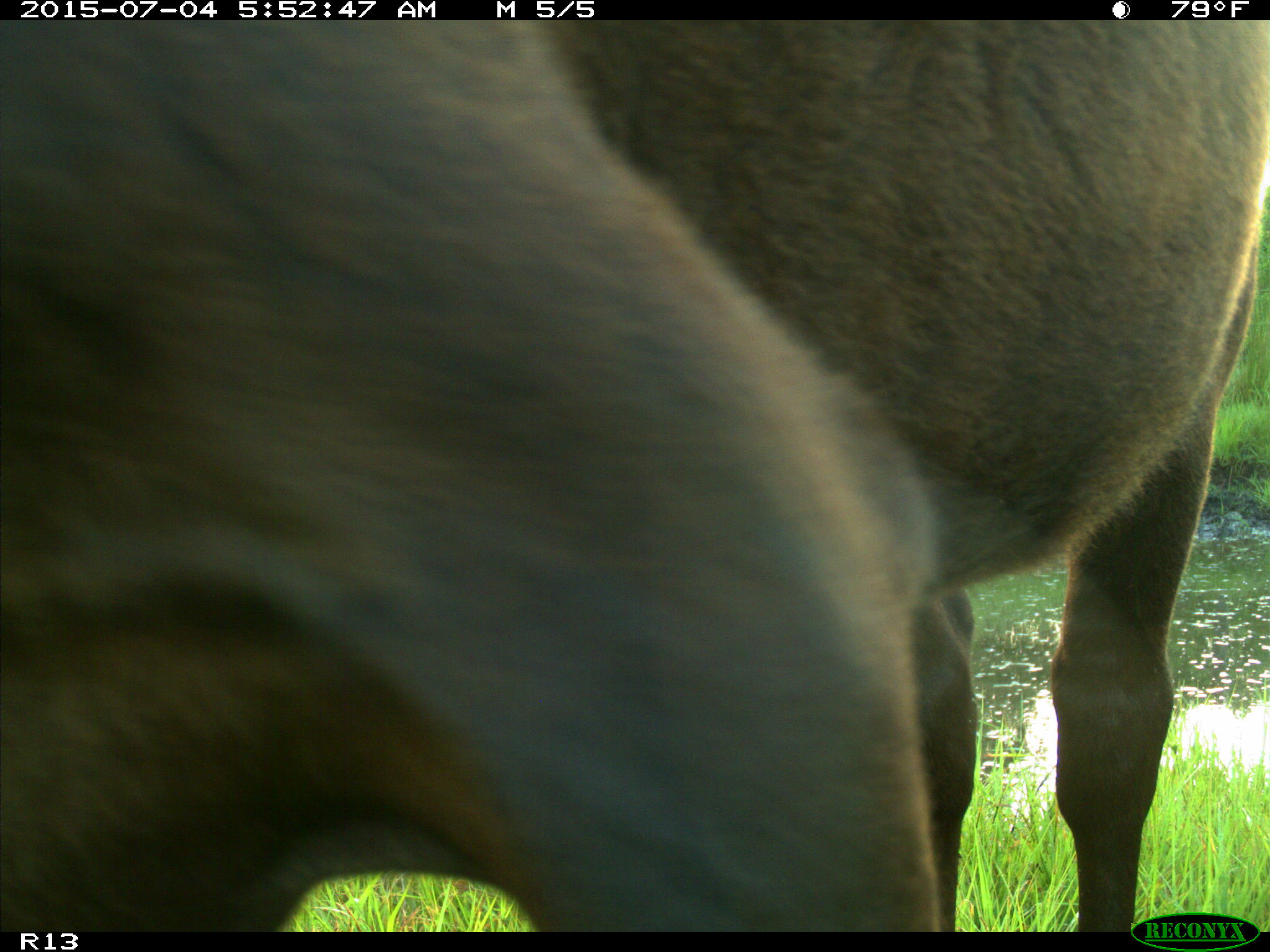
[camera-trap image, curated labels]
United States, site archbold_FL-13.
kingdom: Animalia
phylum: Chordata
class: Mammalia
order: Artiodactyla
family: Bovidae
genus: Bos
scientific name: Bos taurus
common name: domestic cow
Bos taurus (domestic cow).